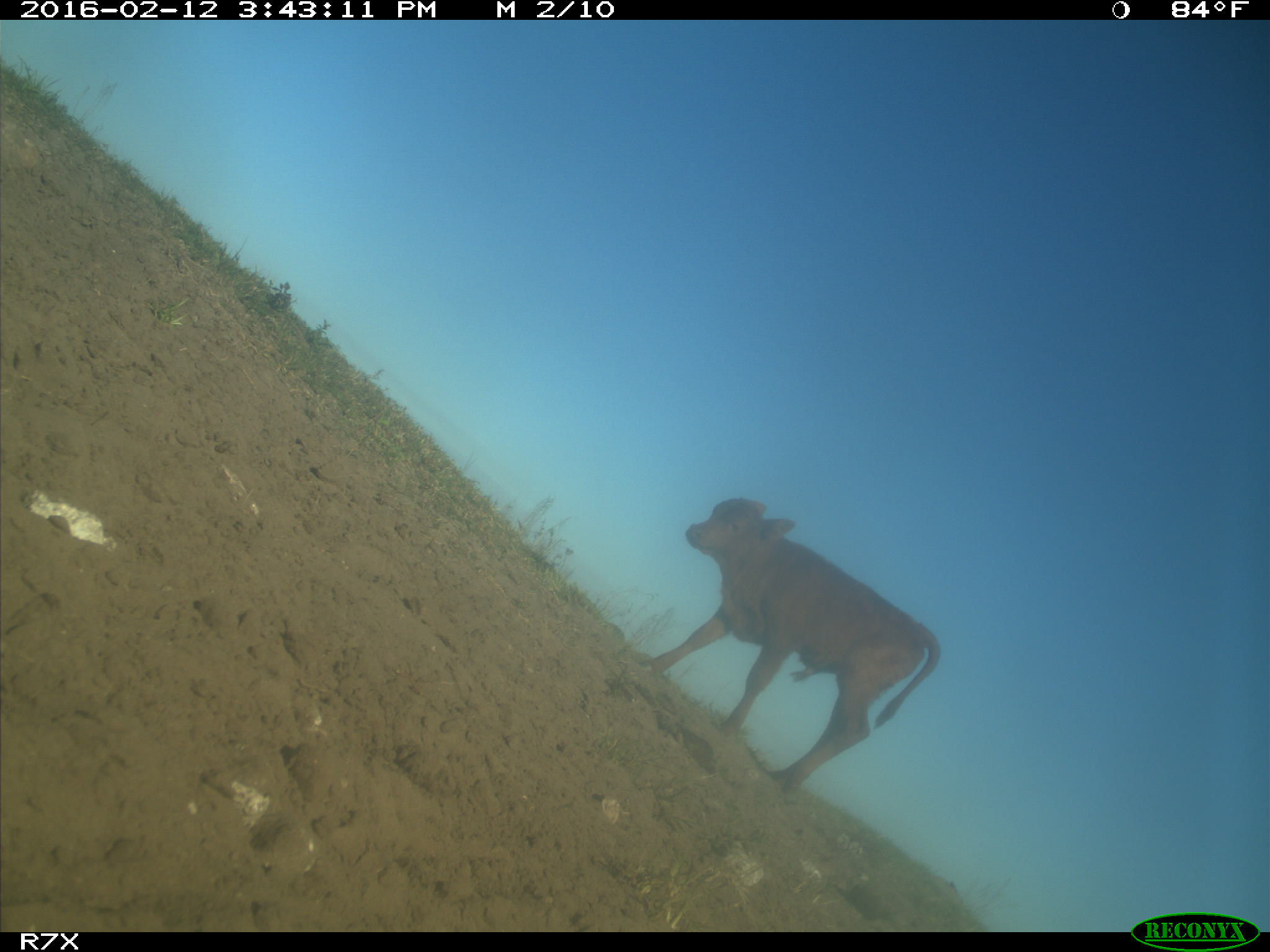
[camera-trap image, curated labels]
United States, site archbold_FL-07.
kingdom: Animalia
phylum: Chordata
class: Mammalia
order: Artiodactyla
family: Bovidae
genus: Bos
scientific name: Bos taurus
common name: domestic cow